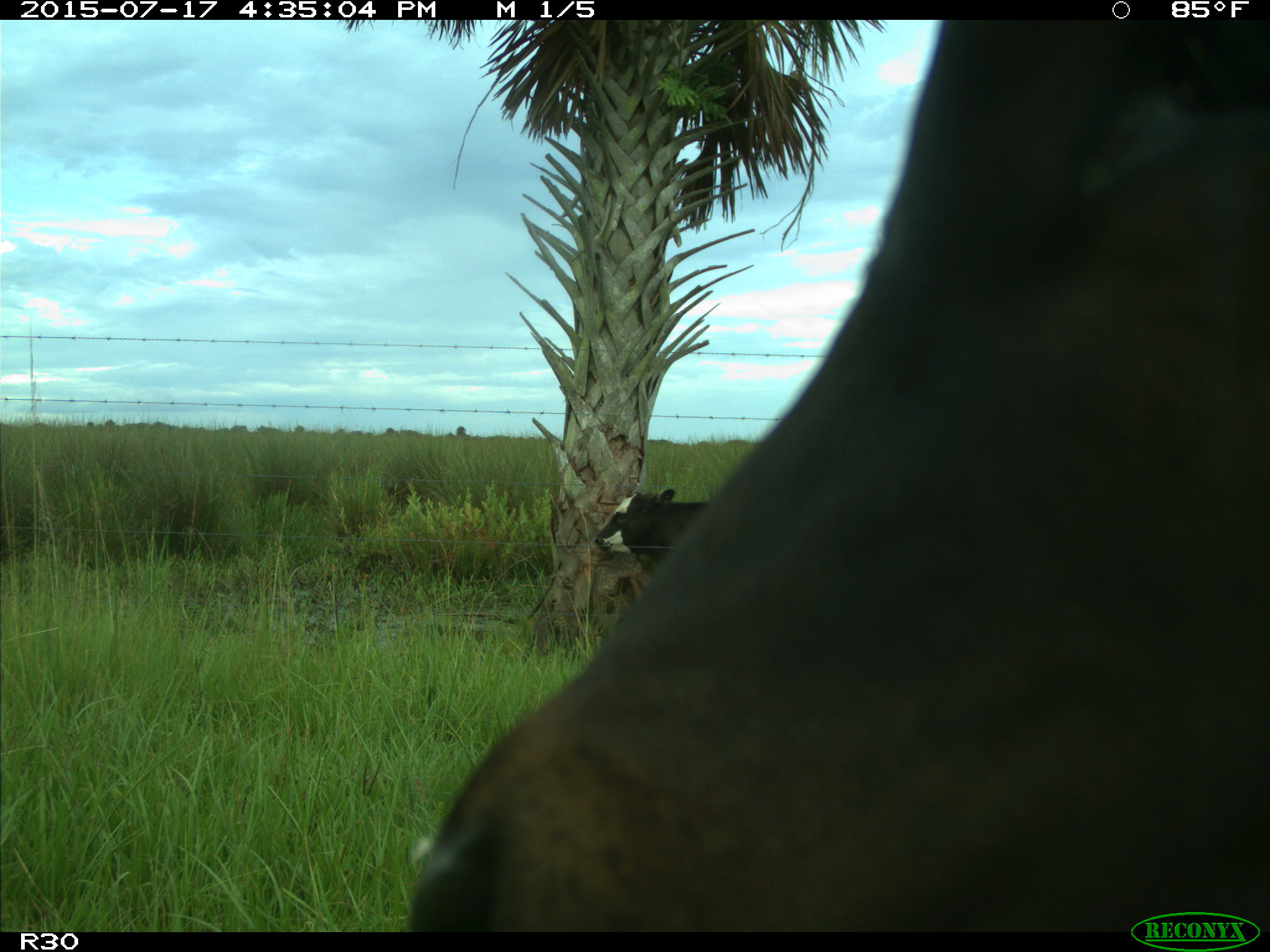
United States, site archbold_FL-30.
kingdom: Animalia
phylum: Chordata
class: Mammalia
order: Artiodactyla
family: Bovidae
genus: Bos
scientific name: Bos taurus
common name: domestic cow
Bos taurus (domestic cow).